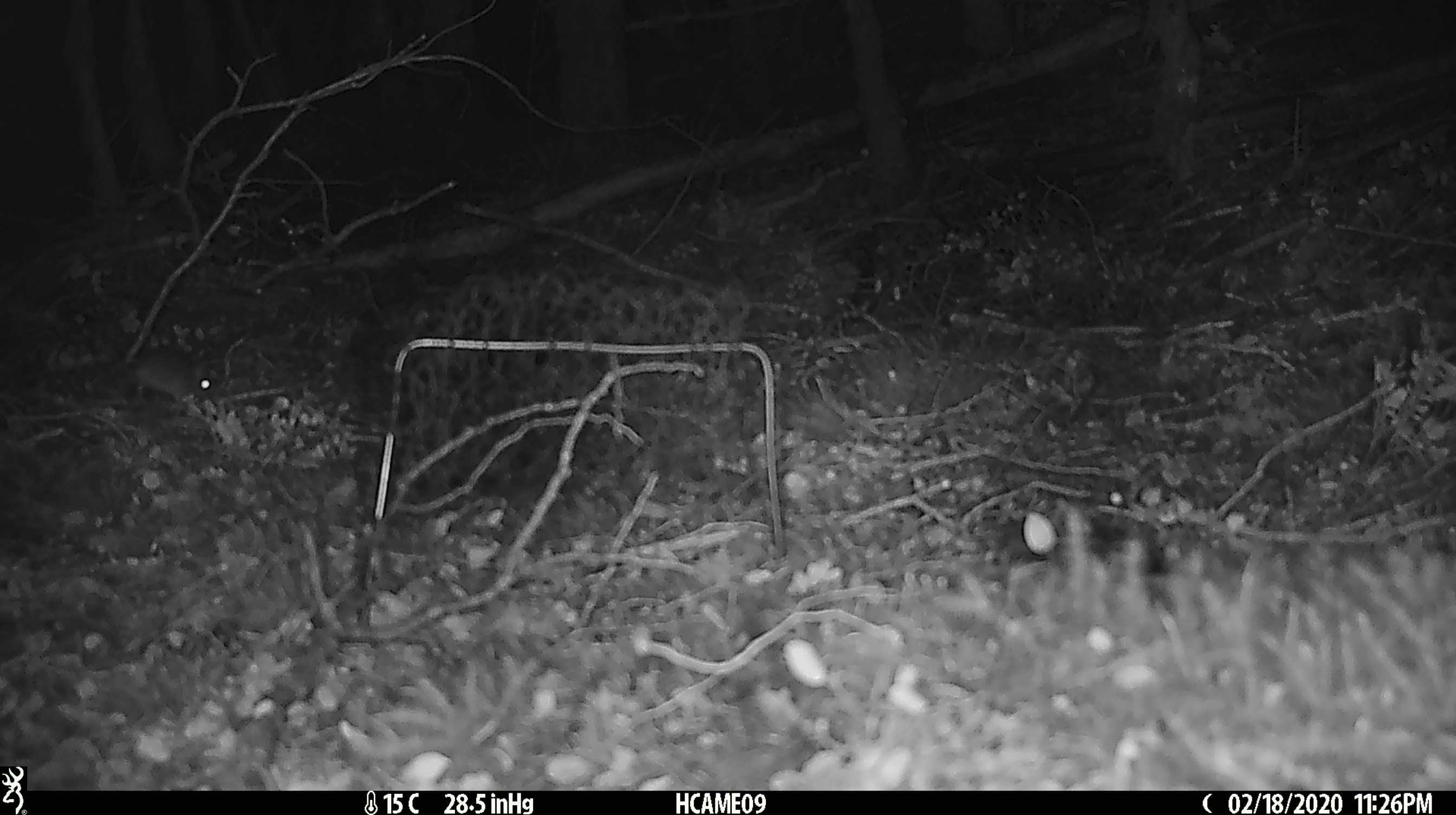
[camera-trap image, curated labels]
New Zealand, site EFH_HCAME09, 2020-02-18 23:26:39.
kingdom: Animalia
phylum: Chordata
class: Mammalia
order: Rodentia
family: Muridae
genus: Mus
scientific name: Mus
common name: mouse